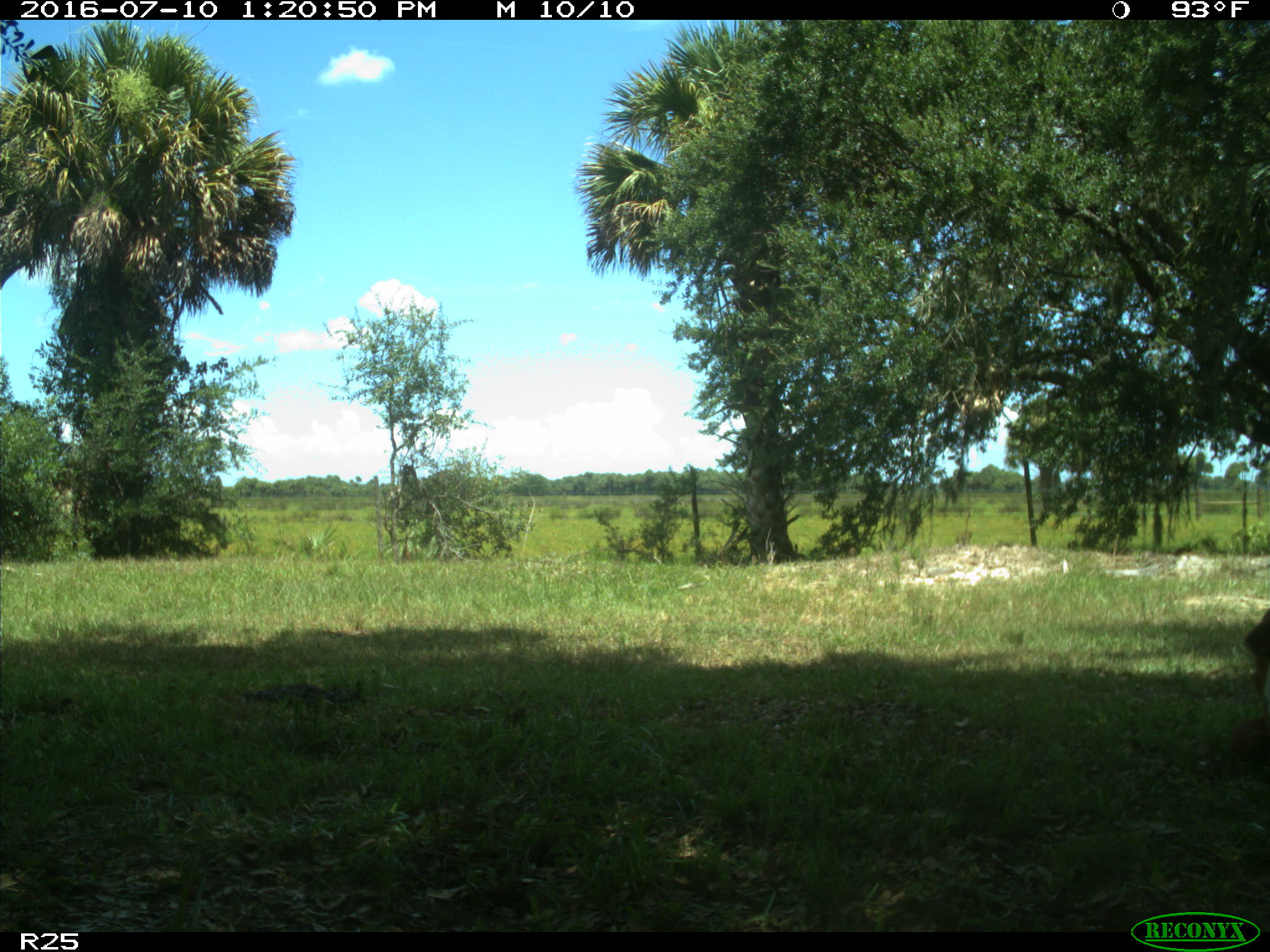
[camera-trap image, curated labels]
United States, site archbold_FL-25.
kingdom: Animalia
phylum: Chordata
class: Mammalia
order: Artiodactyla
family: Bovidae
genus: Bos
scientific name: Bos taurus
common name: domestic cow